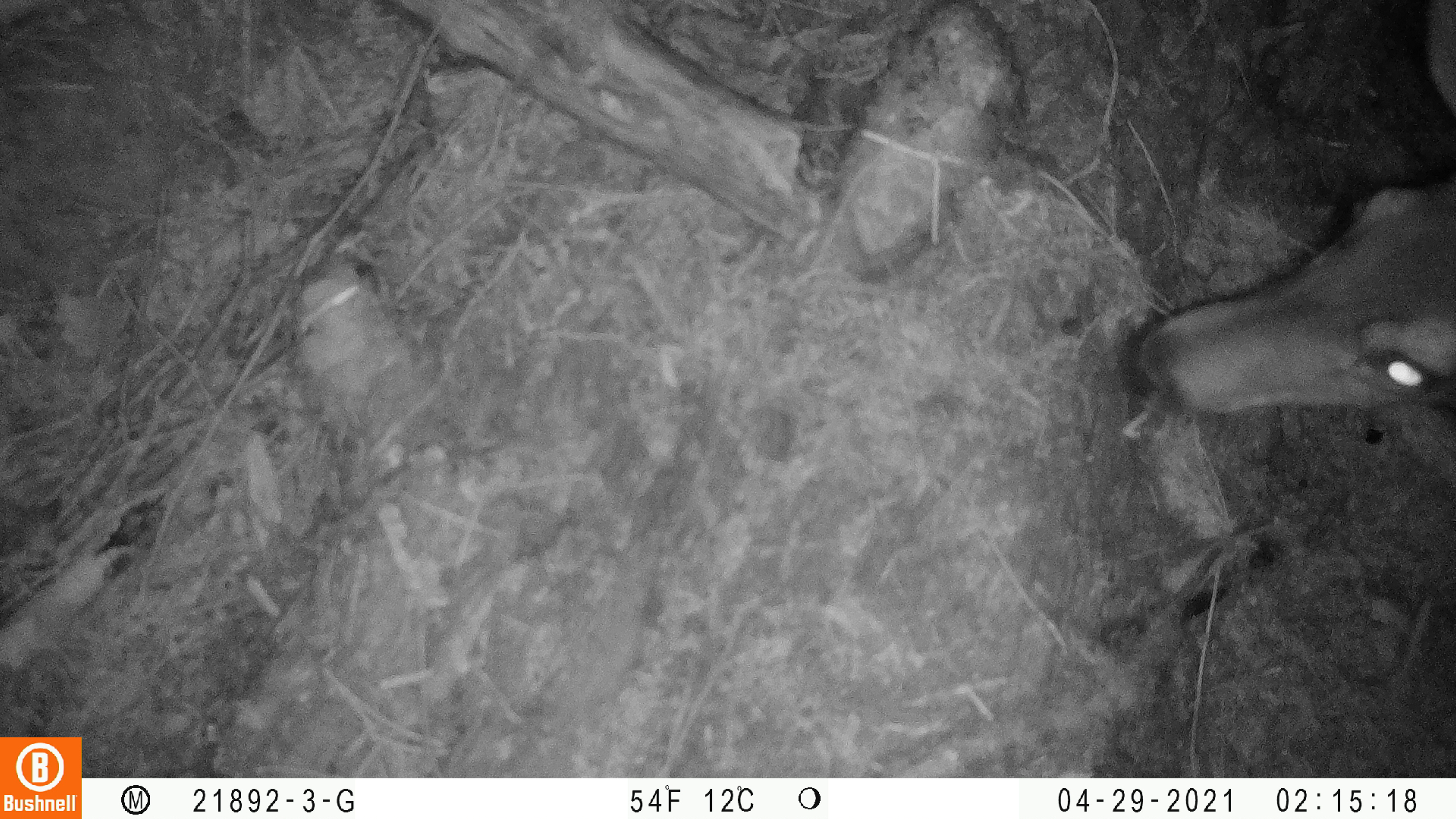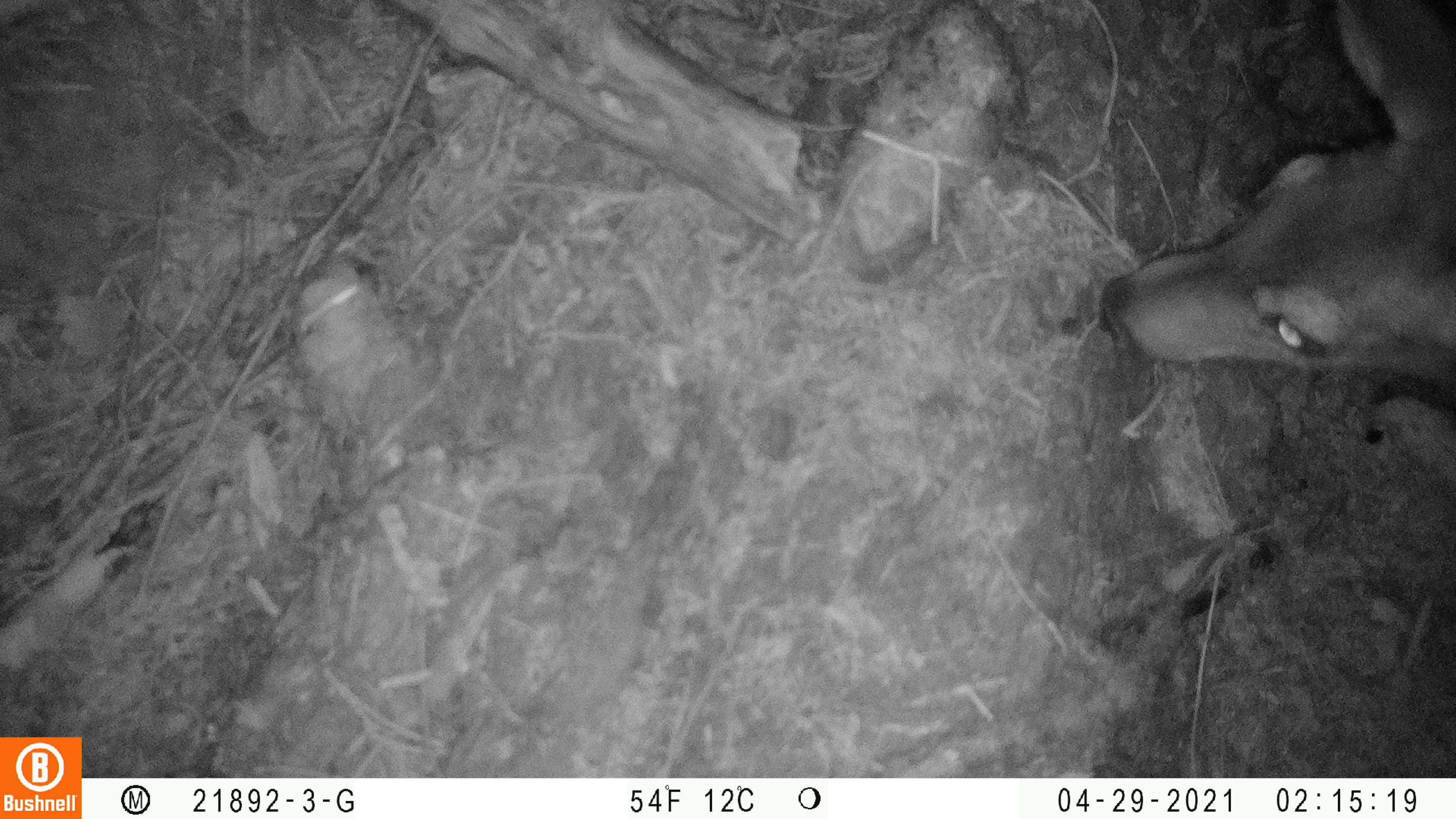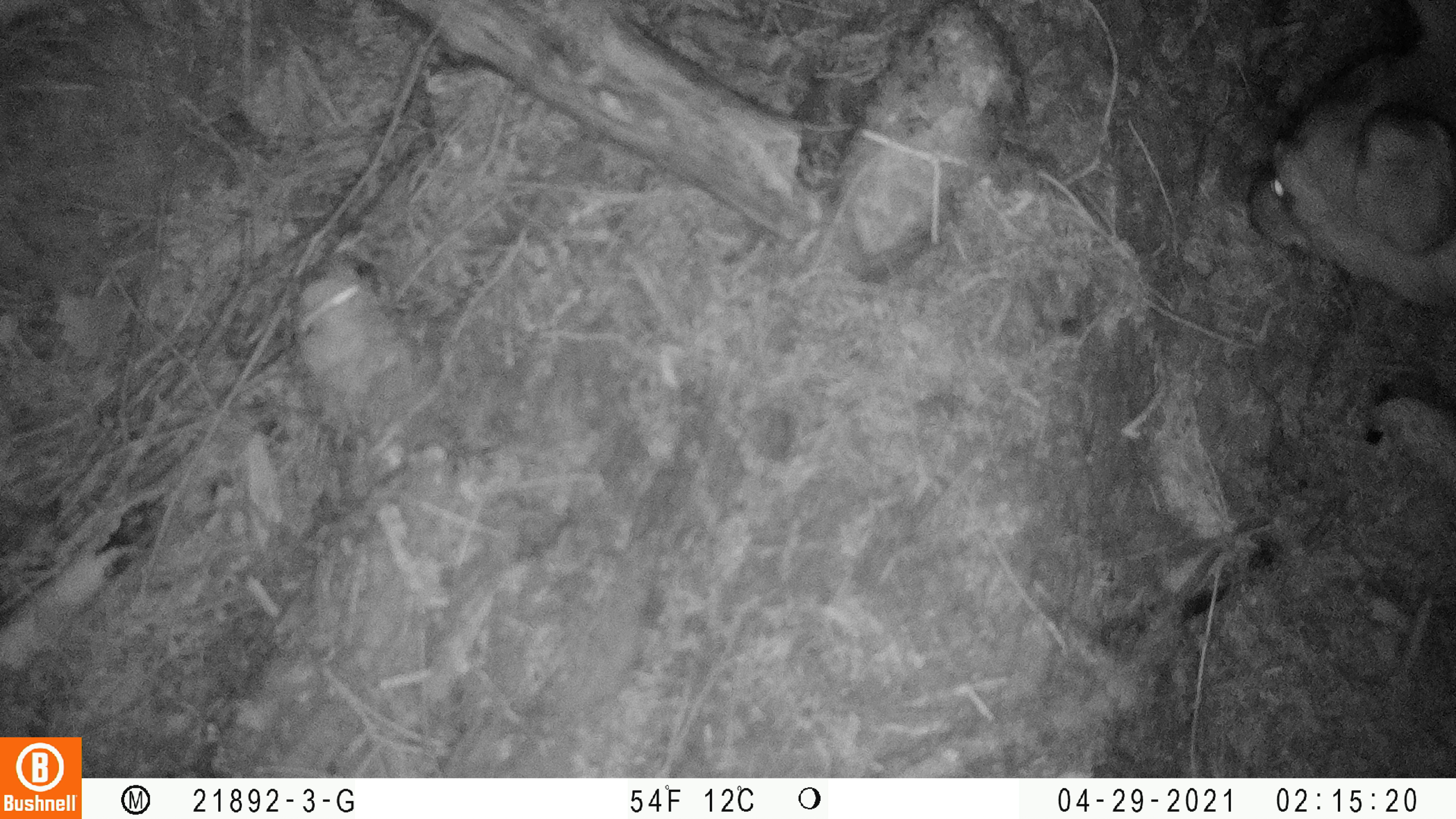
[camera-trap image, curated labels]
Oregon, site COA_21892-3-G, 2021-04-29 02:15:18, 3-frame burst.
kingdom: Animalia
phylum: Chordata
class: Mammalia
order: Artiodactyla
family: Cervidae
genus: Odocoileus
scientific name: Odocoileus hemionus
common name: black-tailed deer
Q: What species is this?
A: Black-tailed deer (Odocoileus hemionus).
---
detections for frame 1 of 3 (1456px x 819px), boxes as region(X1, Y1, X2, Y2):
black-tailed deer: region(1116, 0, 1455, 502)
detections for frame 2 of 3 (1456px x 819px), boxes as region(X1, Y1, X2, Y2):
black-tailed deer: region(1059, 0, 1453, 462)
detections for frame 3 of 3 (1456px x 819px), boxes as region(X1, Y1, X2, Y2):
black-tailed deer: region(1228, 1, 1453, 523)